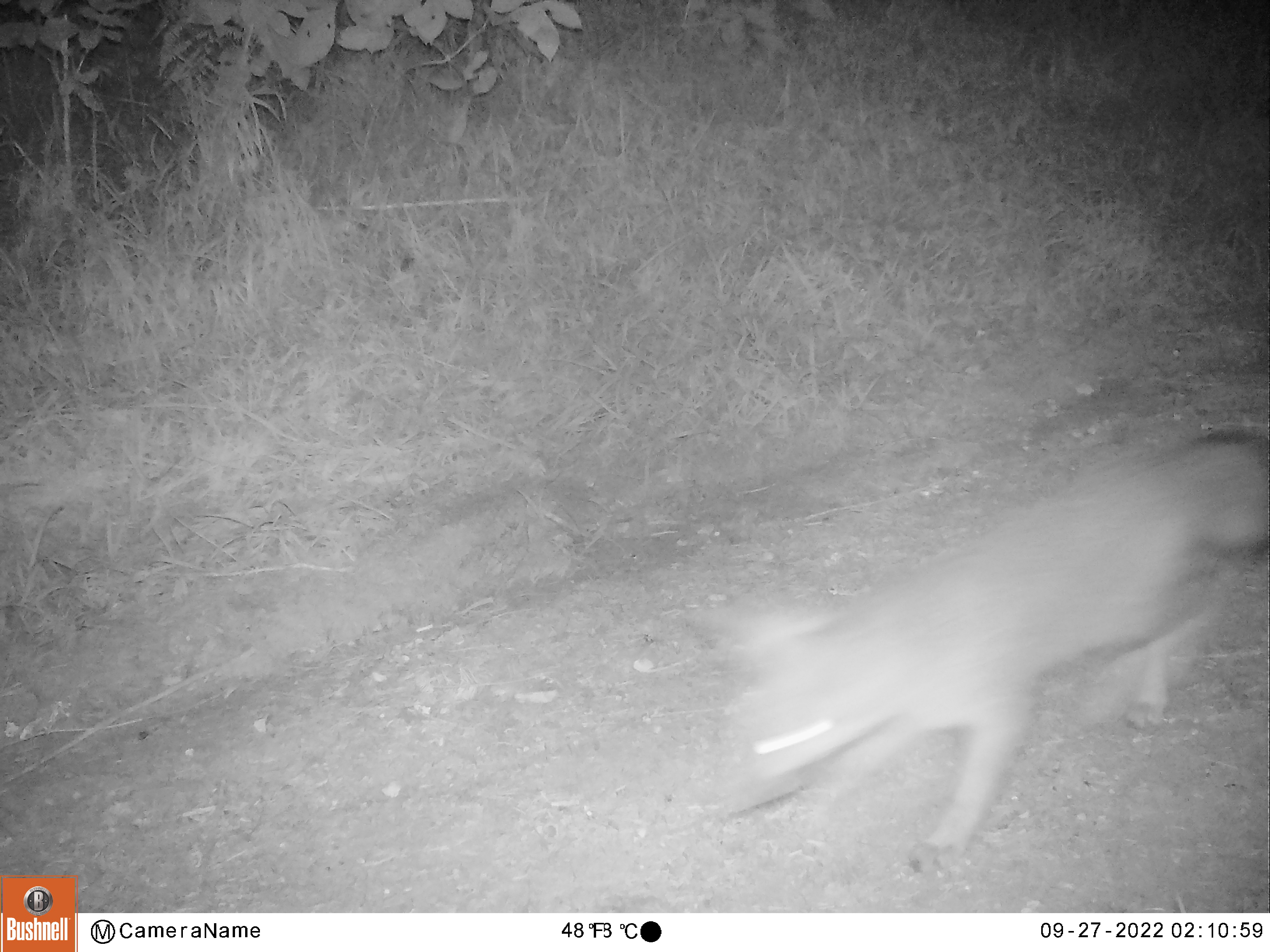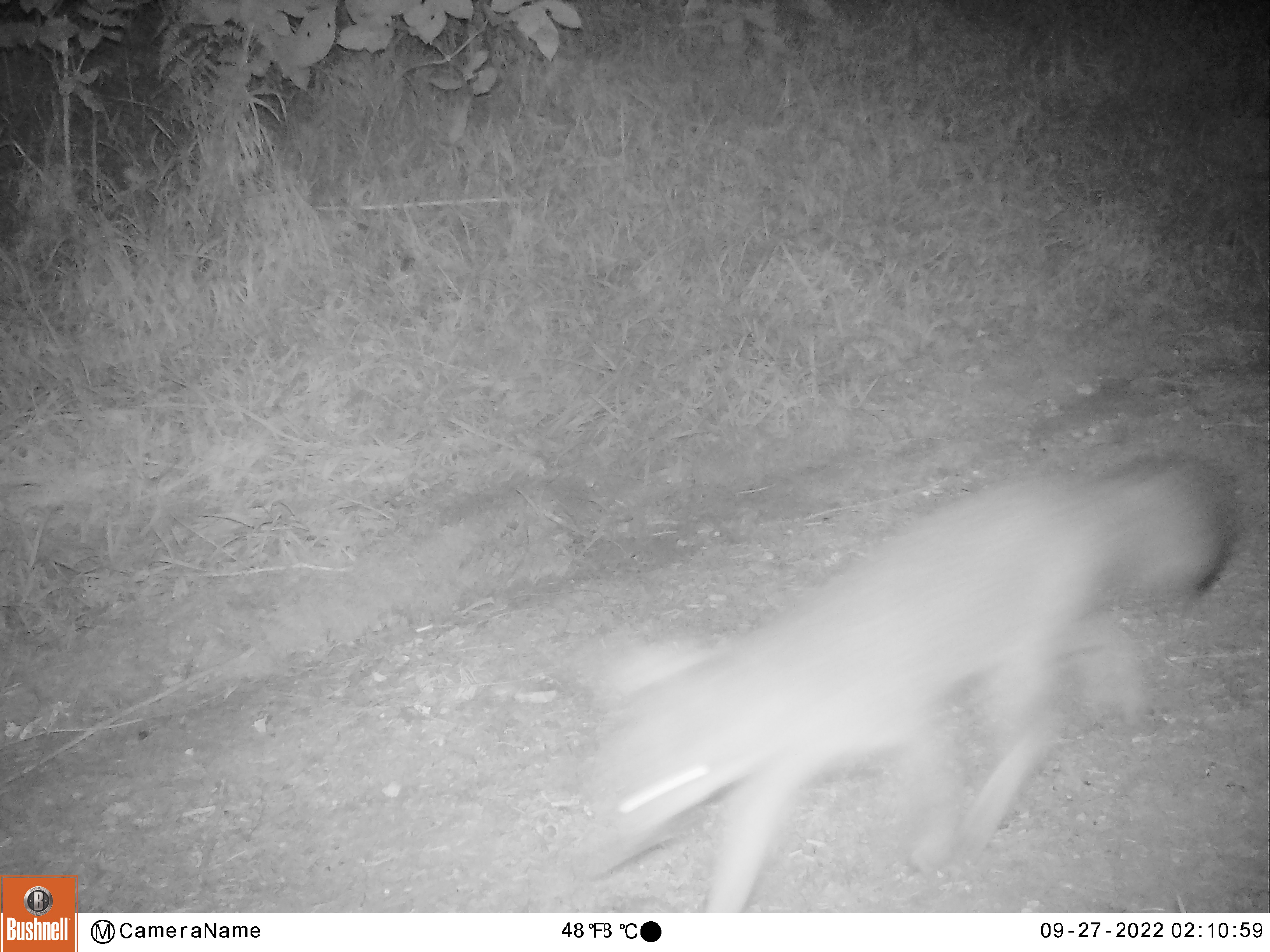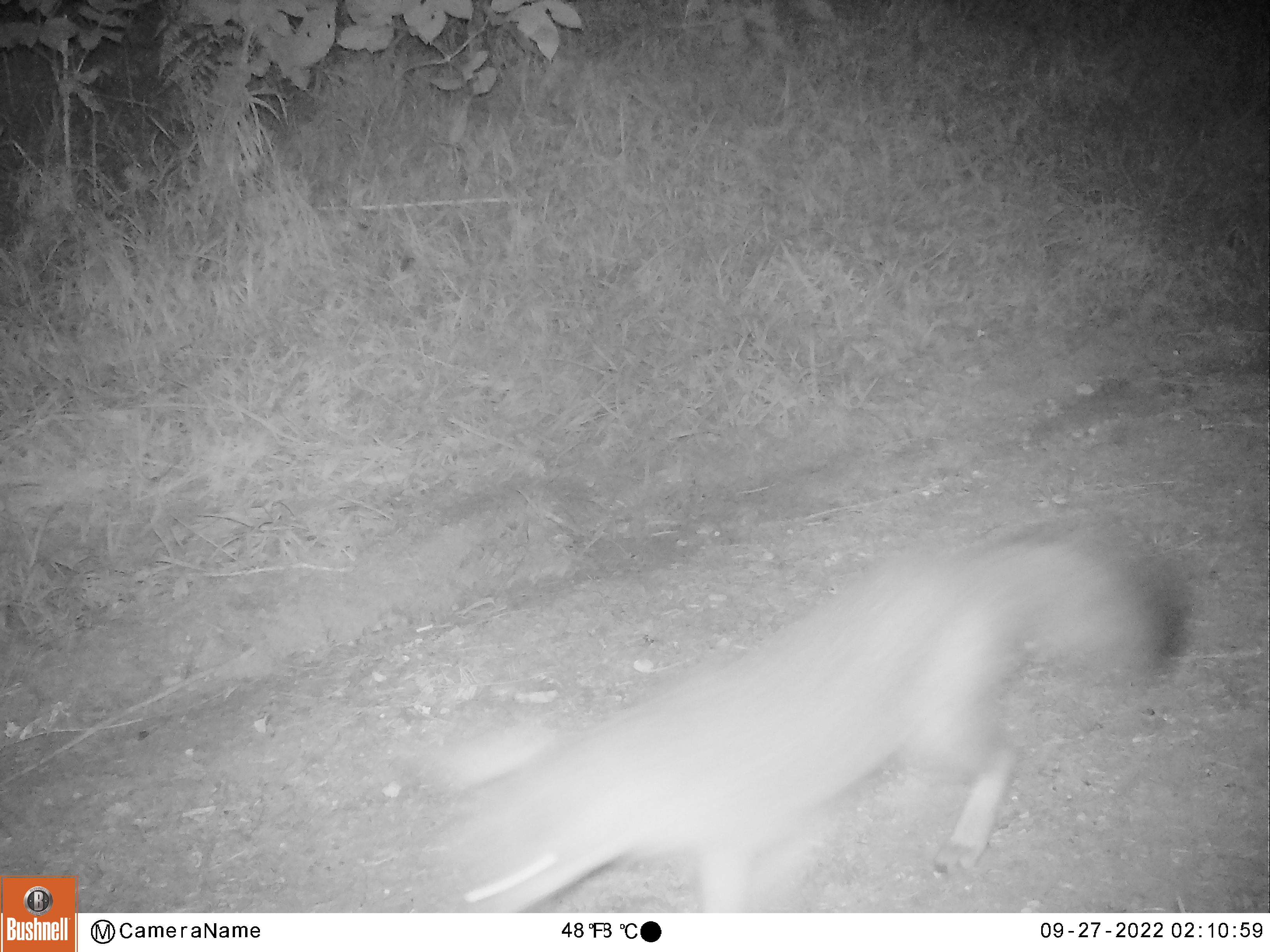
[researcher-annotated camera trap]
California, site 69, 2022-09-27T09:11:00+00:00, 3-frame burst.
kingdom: Animalia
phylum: Chordata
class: Mammalia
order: Carnivora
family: Canidae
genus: Urocyon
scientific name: Urocyon cinereoargenteus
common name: gray fox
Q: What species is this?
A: Gray fox (Urocyon cinereoargenteus).